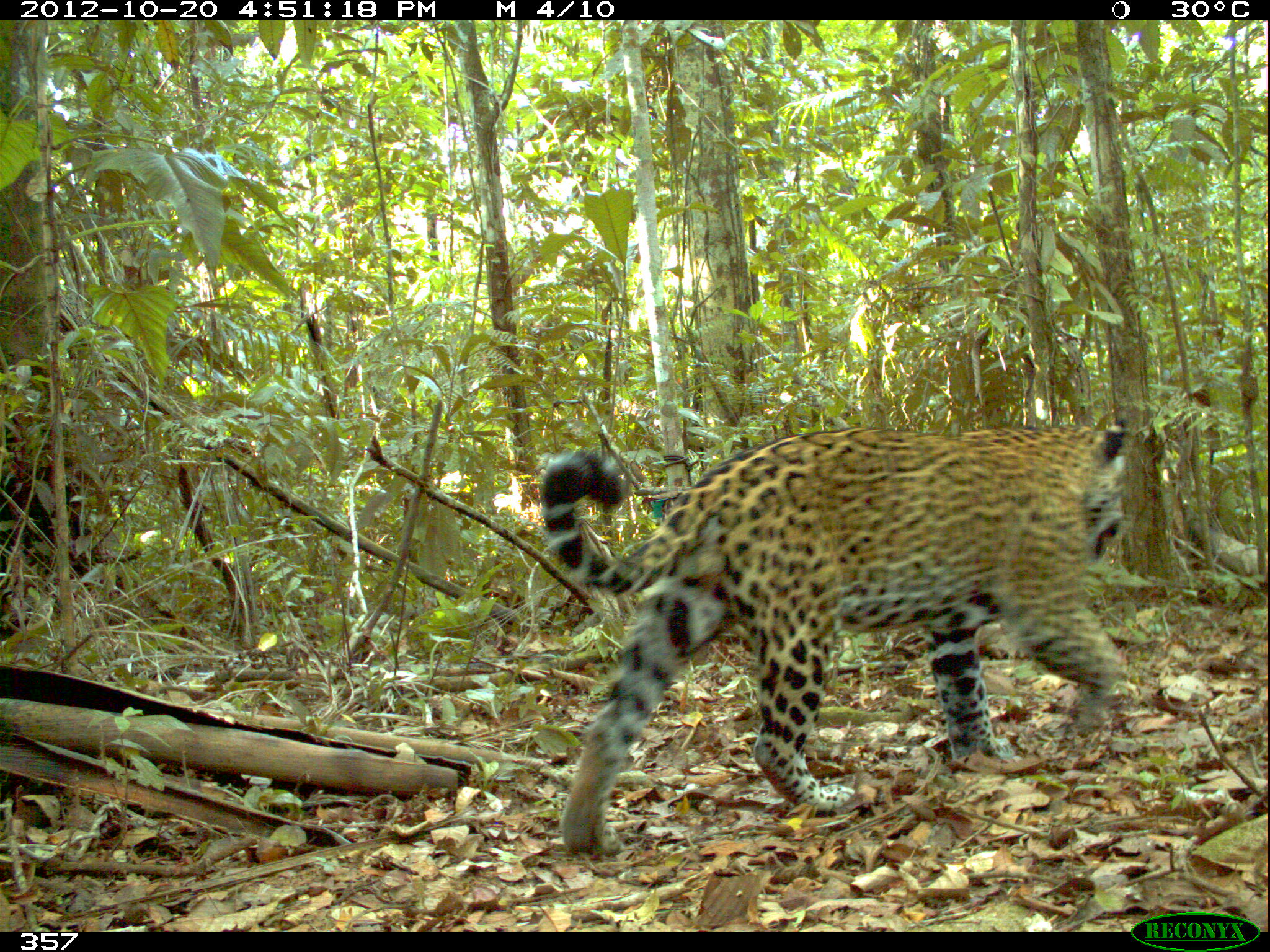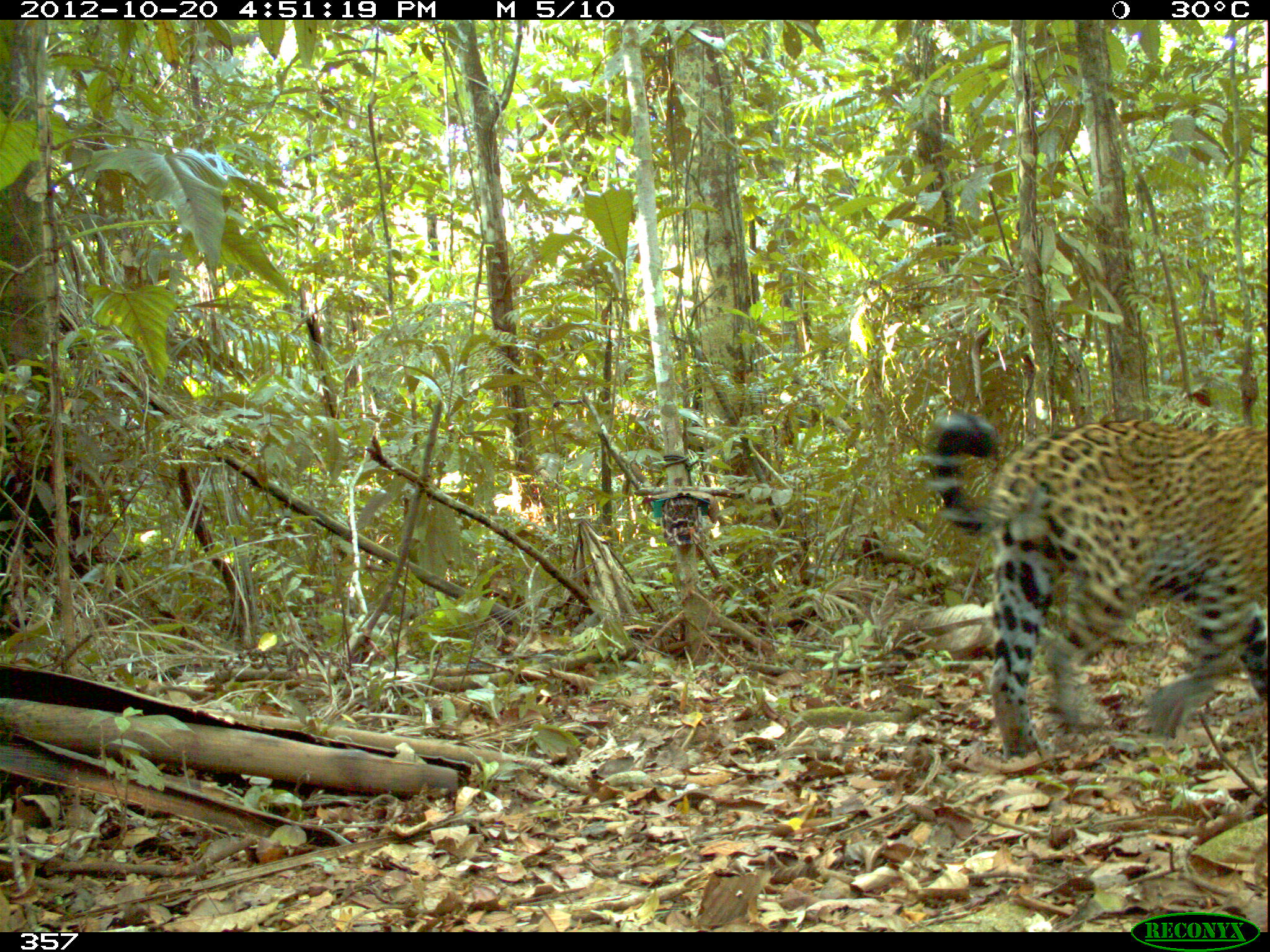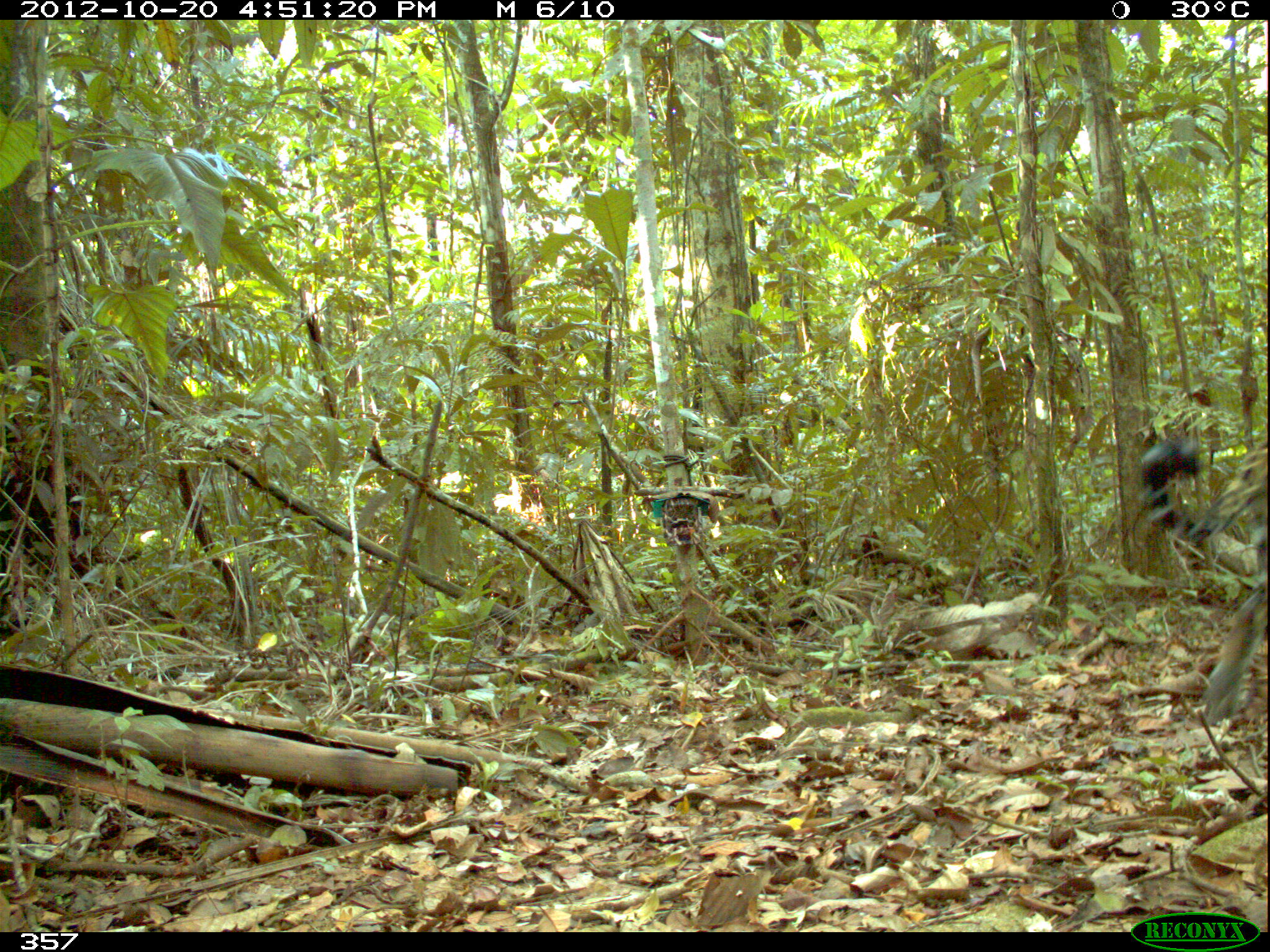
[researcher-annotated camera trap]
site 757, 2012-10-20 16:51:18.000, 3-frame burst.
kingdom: Animalia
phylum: Chordata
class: Mammalia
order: Carnivora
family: Felidae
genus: Panthera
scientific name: Panthera onca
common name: jaguar